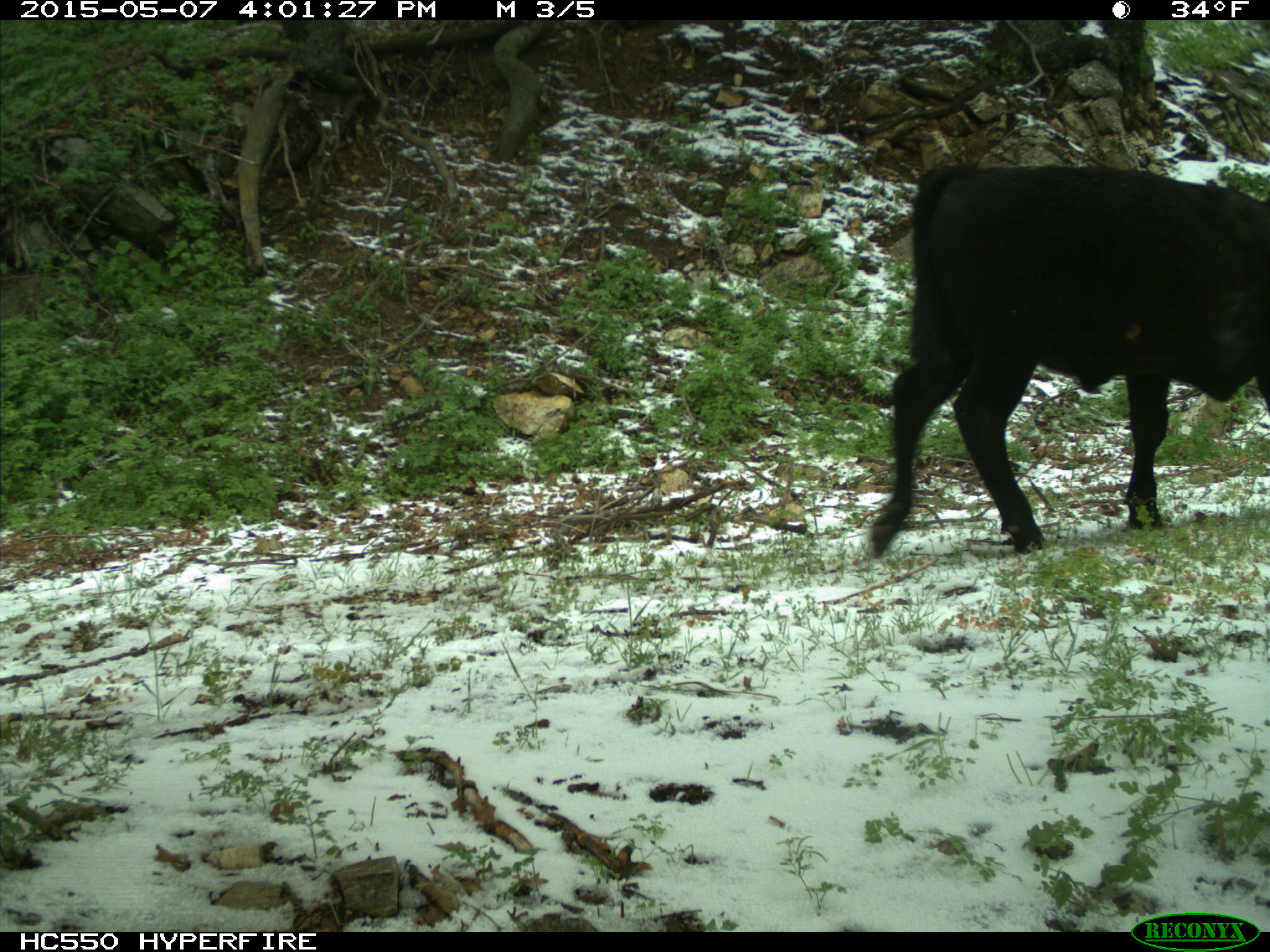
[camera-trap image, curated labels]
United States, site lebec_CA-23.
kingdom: Animalia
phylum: Chordata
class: Mammalia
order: Artiodactyla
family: Bovidae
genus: Bos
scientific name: Bos taurus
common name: domestic cow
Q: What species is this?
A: Bos taurus (domestic cow).